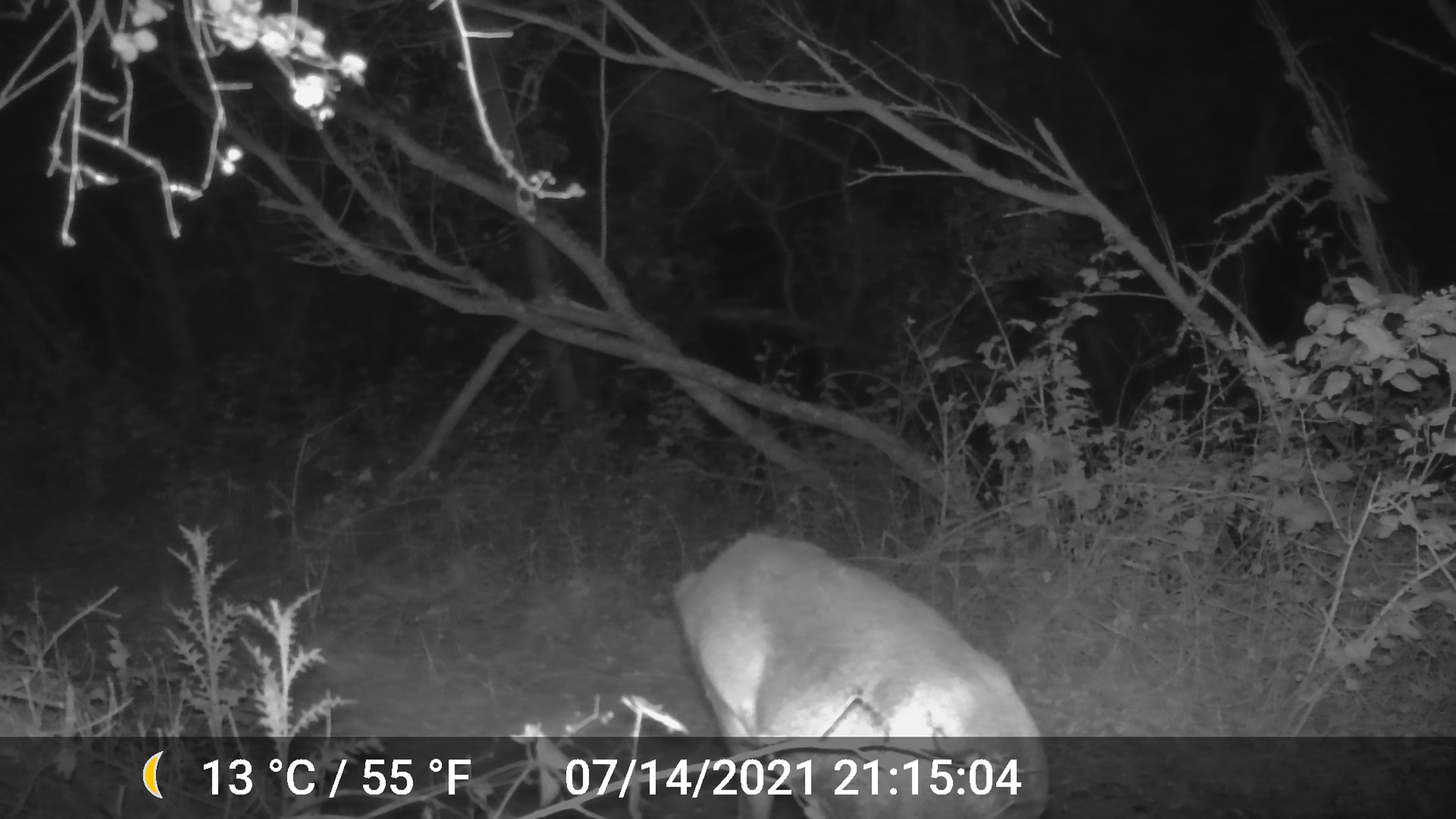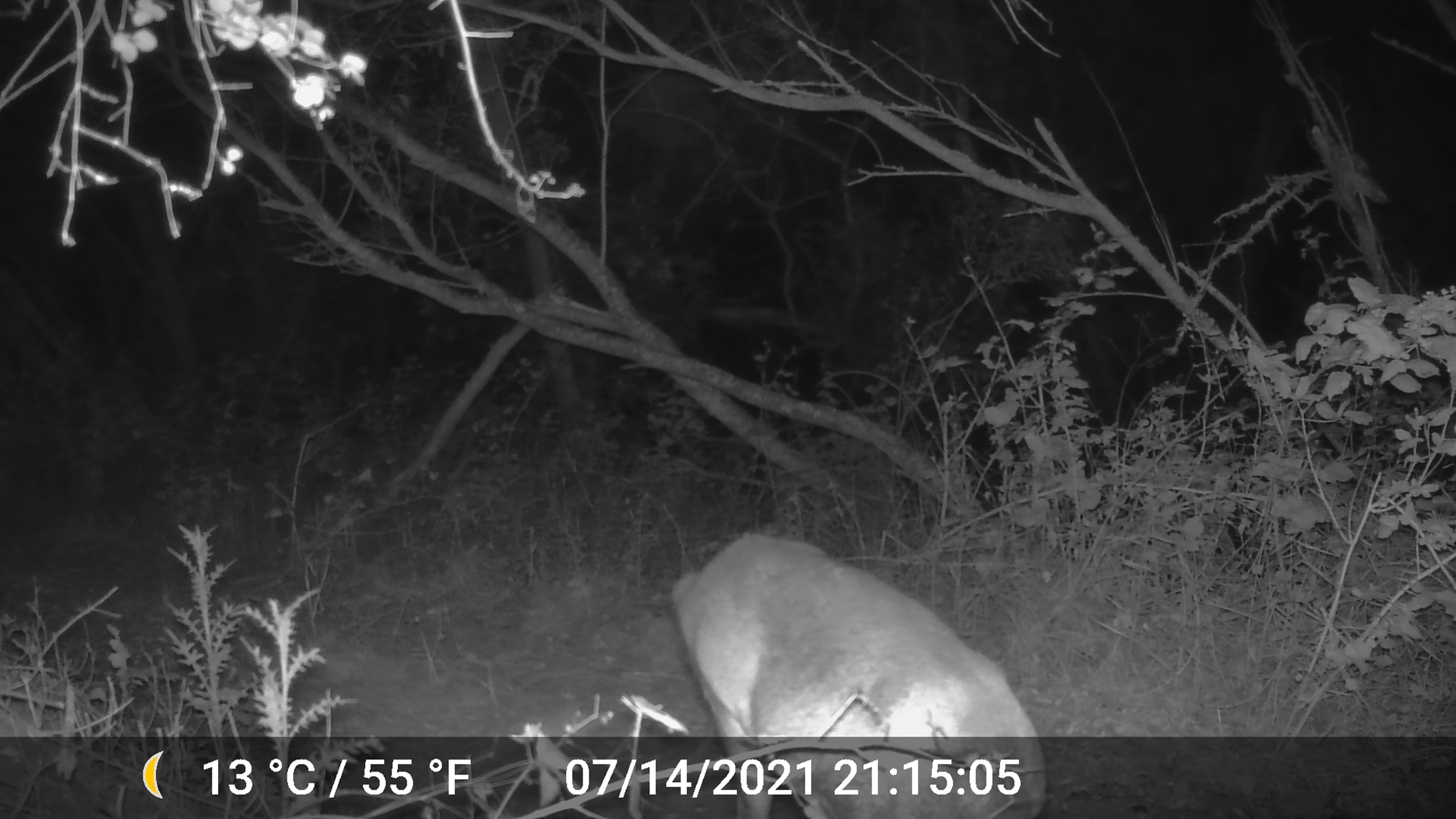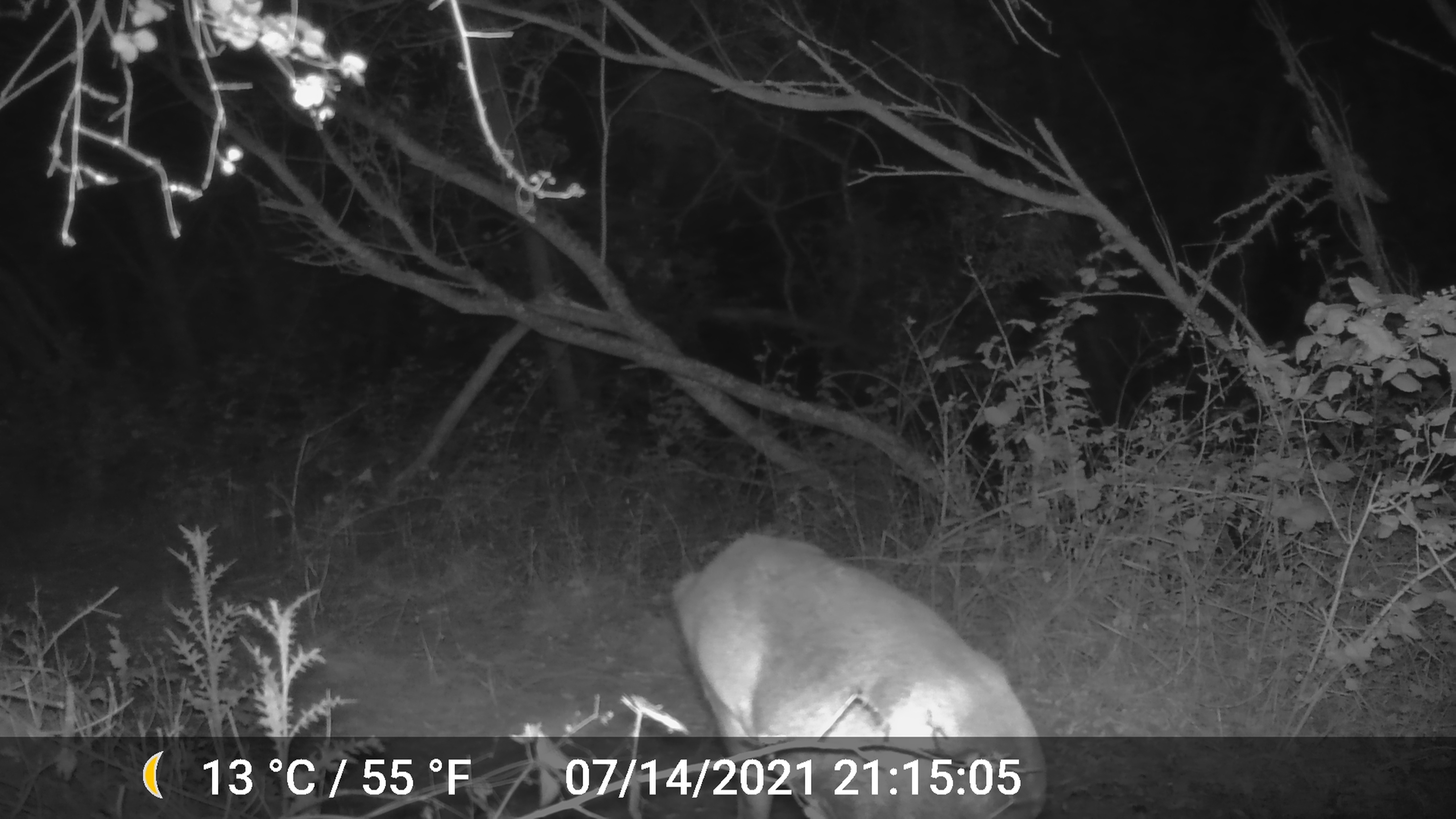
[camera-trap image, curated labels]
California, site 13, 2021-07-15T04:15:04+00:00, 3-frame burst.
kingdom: Animalia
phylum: Chordata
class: Mammalia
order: Artiodactyla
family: Cervidae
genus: Odocoileus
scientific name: Odocoileus hemionus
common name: mule deer